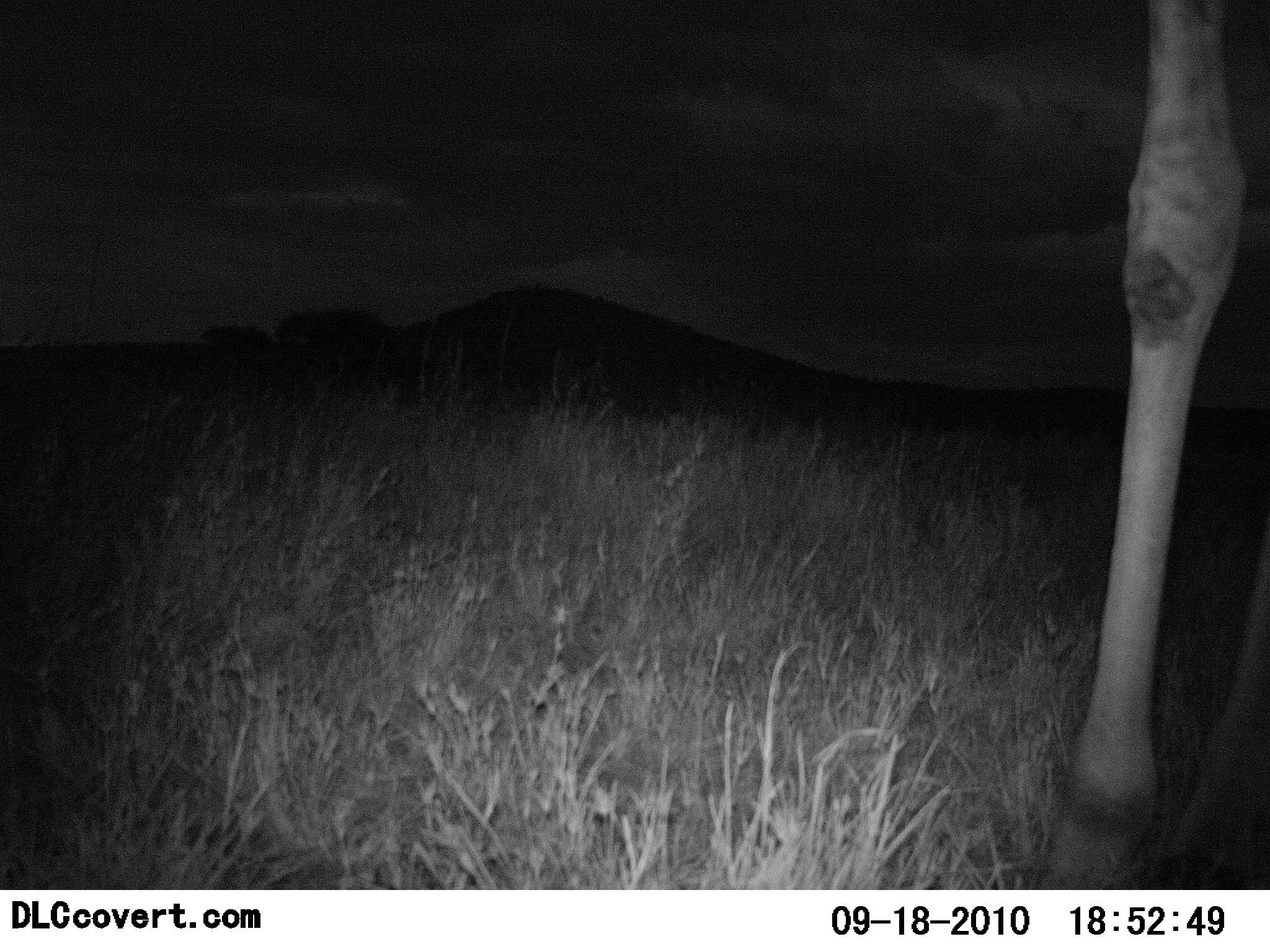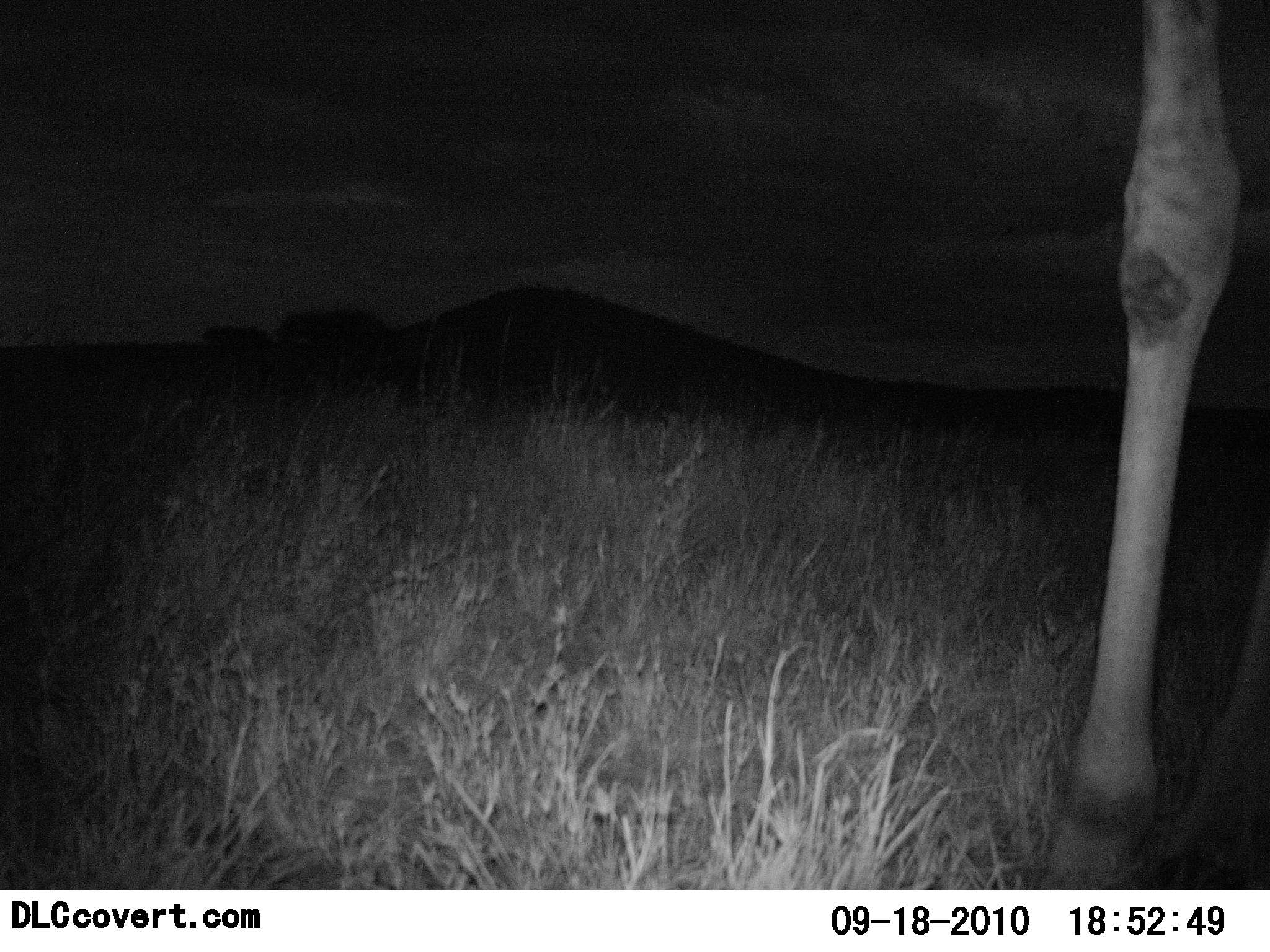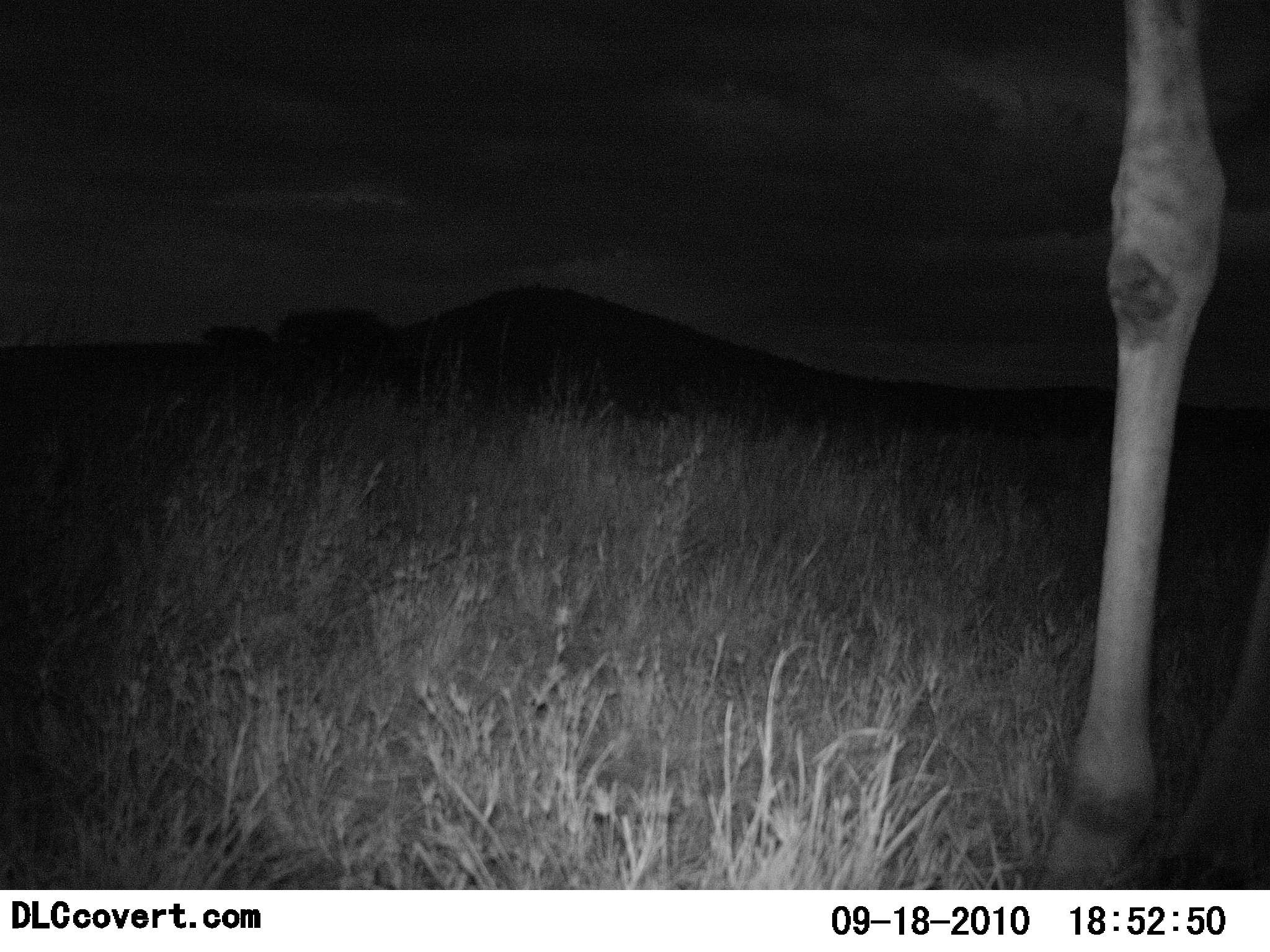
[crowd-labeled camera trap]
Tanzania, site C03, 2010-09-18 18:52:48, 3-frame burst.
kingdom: Animalia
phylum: Chordata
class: Mammalia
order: Artiodactyla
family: Giraffidae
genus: Giraffa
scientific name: Giraffa camelopardalis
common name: giraffe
Giraffe (Giraffa camelopardalis), count 1. Behavior (volunteer vote fractions): standing 100%, resting 0%, moving 0%, interacting 0%. Young present (vote fraction): 0%. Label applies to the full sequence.